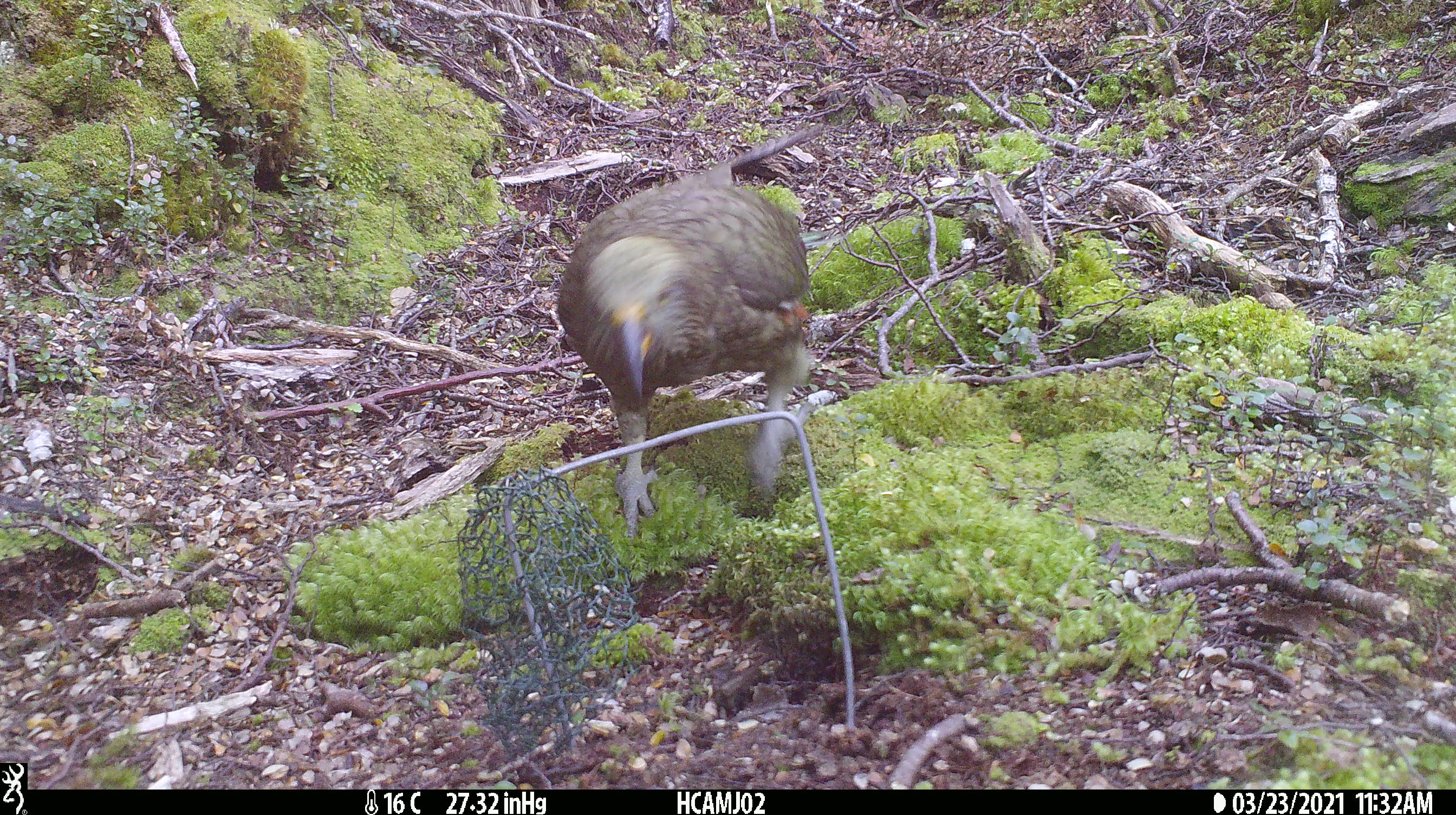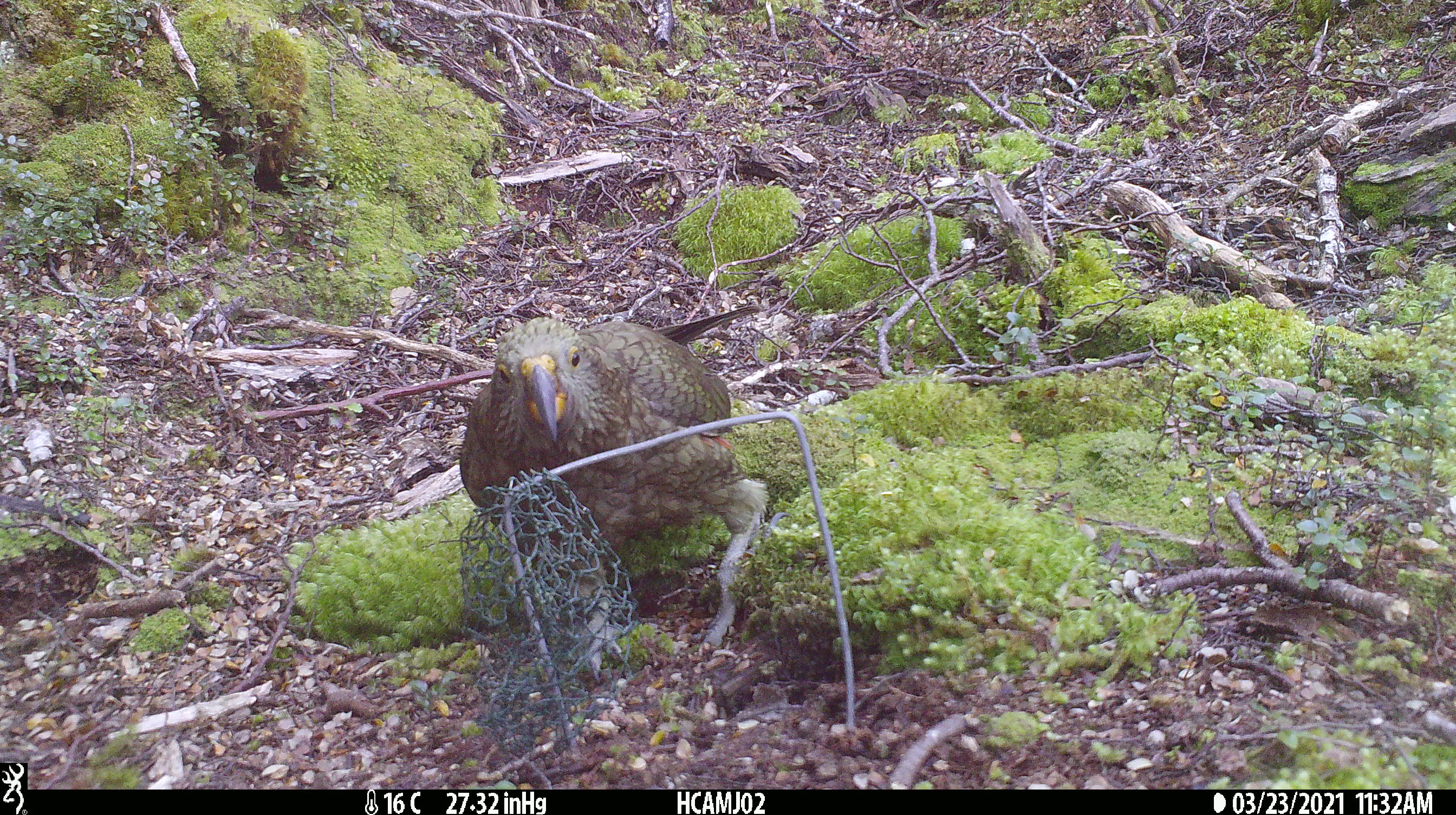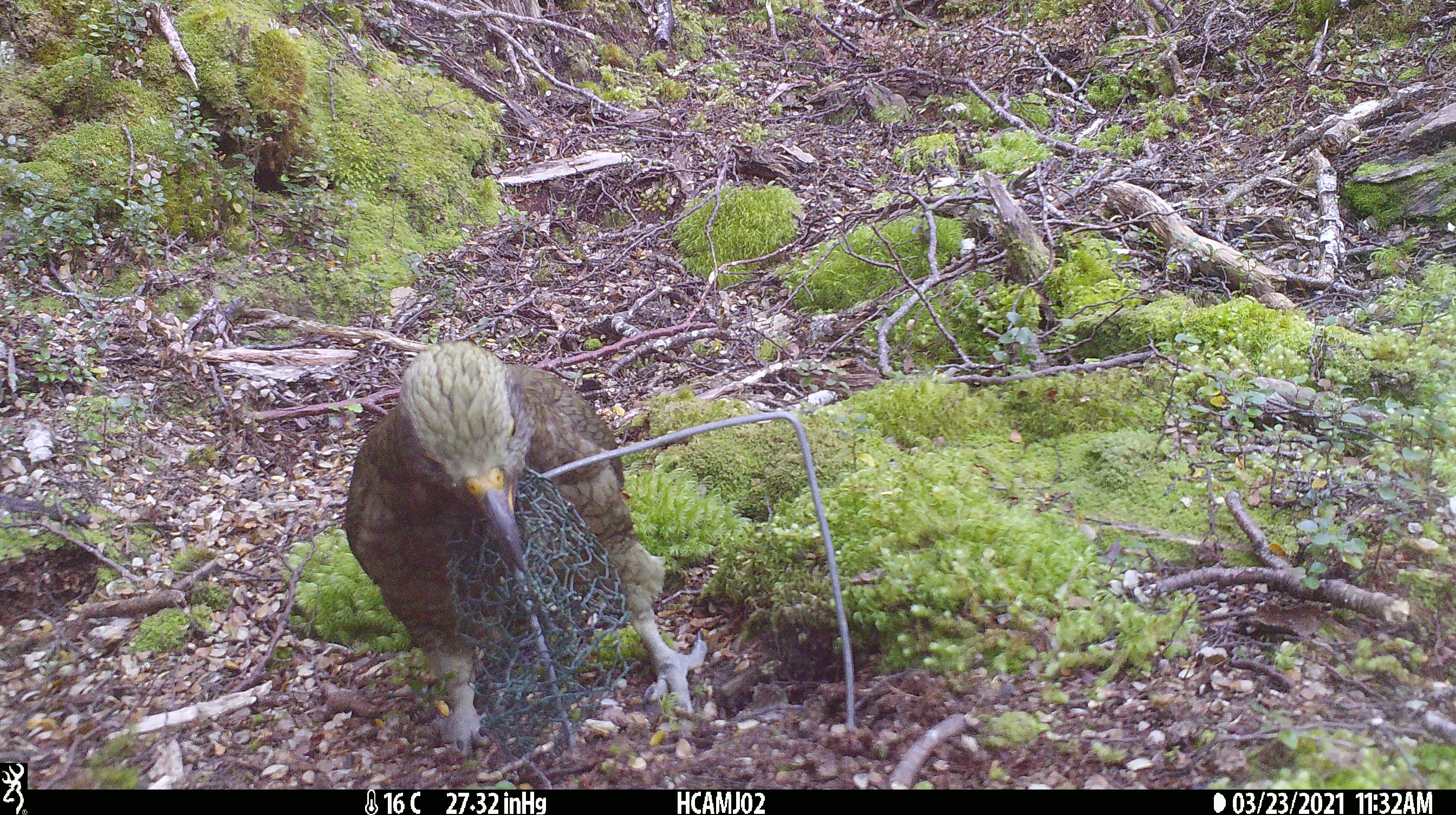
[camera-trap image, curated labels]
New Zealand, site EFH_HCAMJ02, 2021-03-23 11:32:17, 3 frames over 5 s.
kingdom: Animalia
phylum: Chordata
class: Aves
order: Psittaciformes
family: Strigopidae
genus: Nestor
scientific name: Nestor notabilis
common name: kea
Kea (Nestor notabilis).